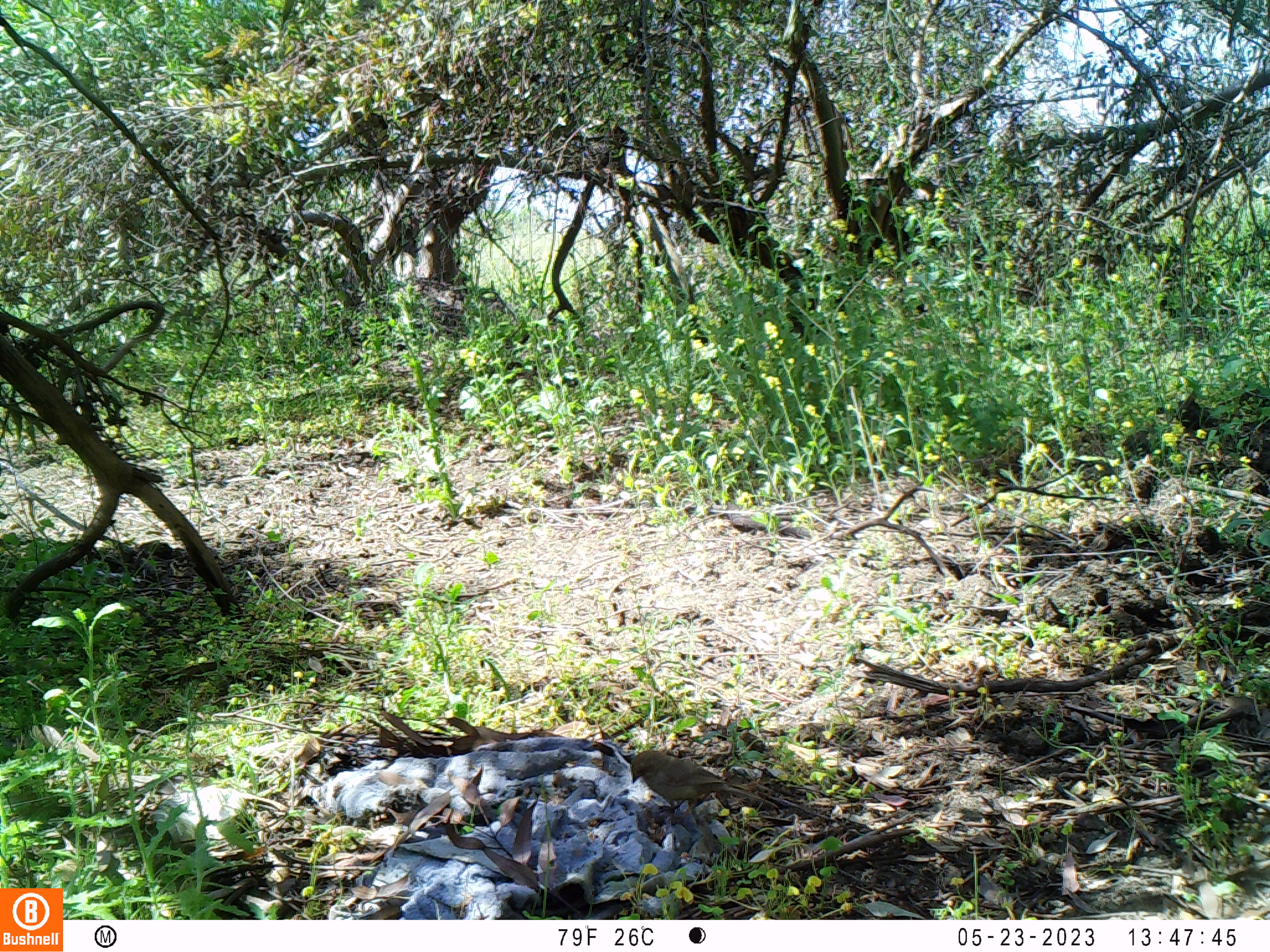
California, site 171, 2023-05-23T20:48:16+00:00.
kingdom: Animalia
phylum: Chordata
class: Aves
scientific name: Aves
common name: bird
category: unknown bird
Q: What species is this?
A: Unknown bird (bird) (Aves).